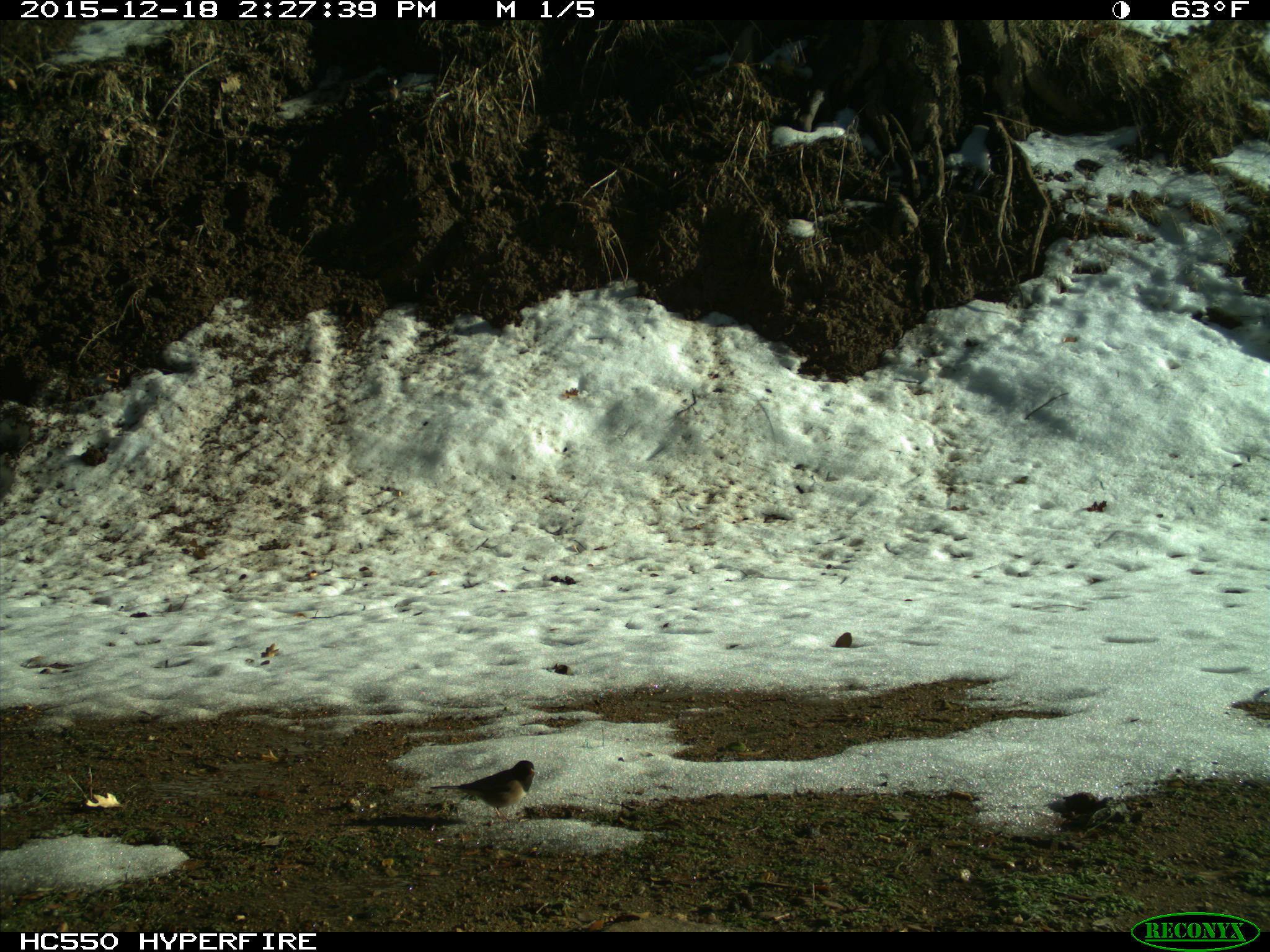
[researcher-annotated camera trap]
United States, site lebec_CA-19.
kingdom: Animalia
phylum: Chordata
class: Aves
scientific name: Aves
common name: birds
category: unidentified bird